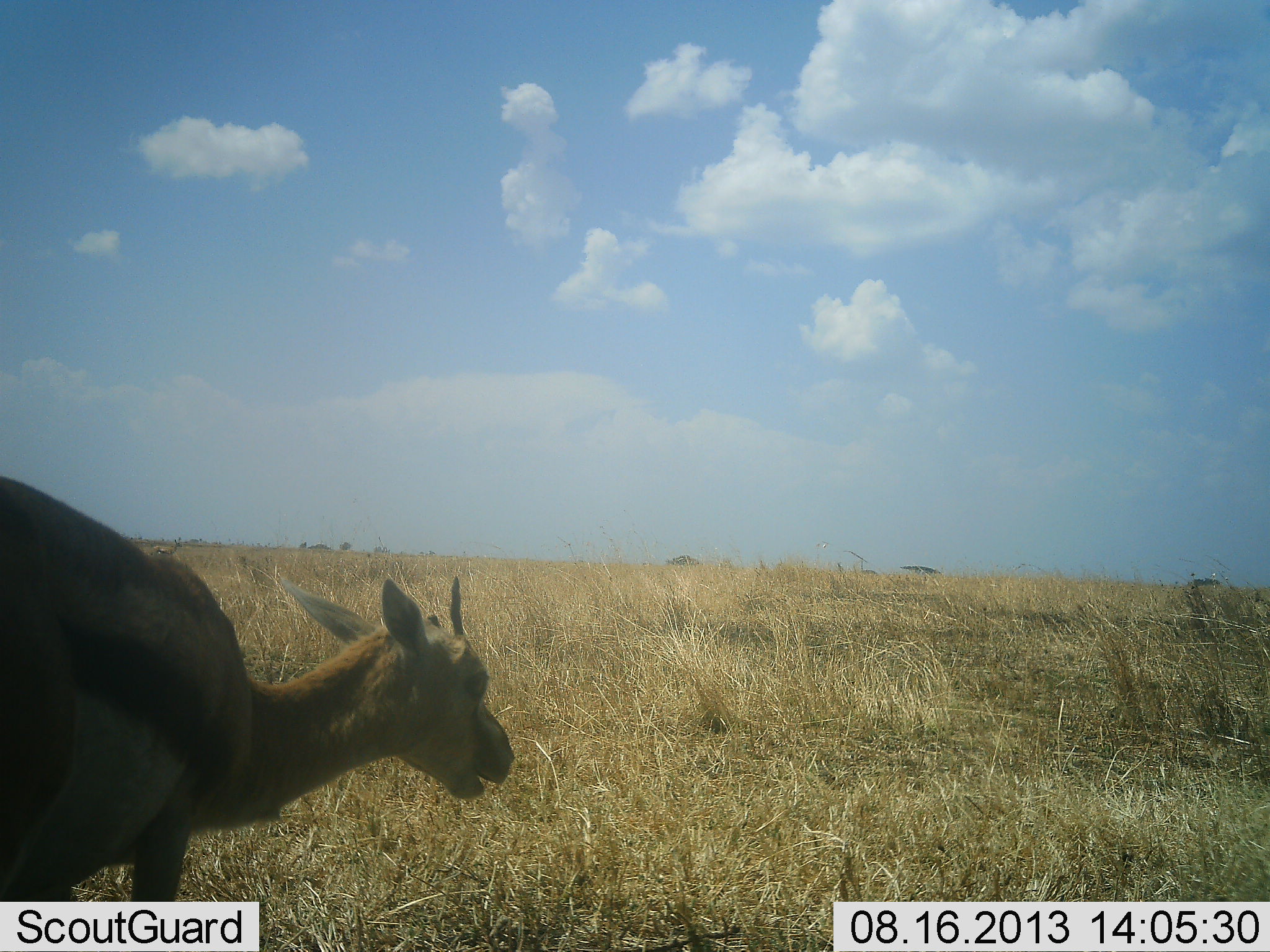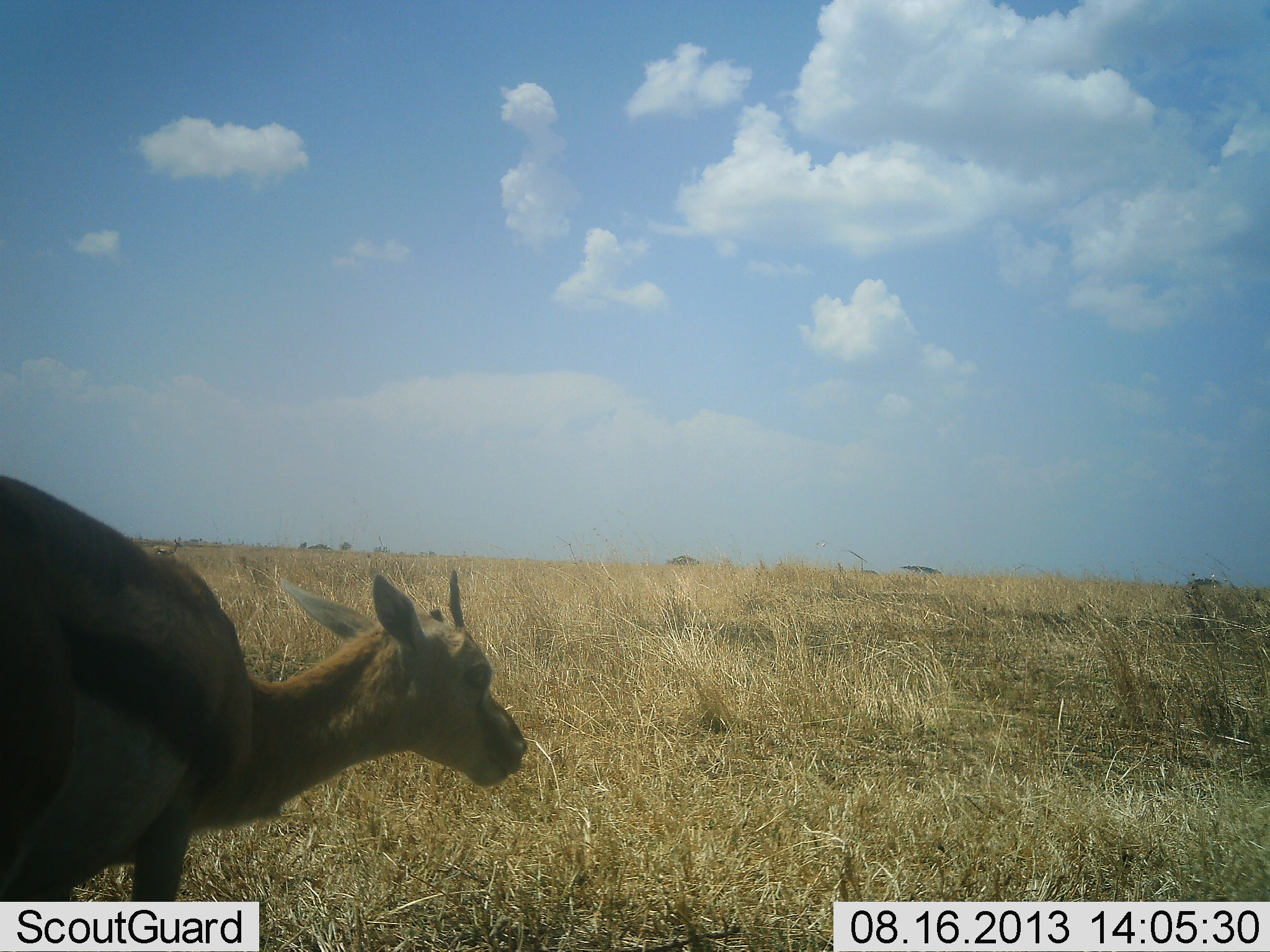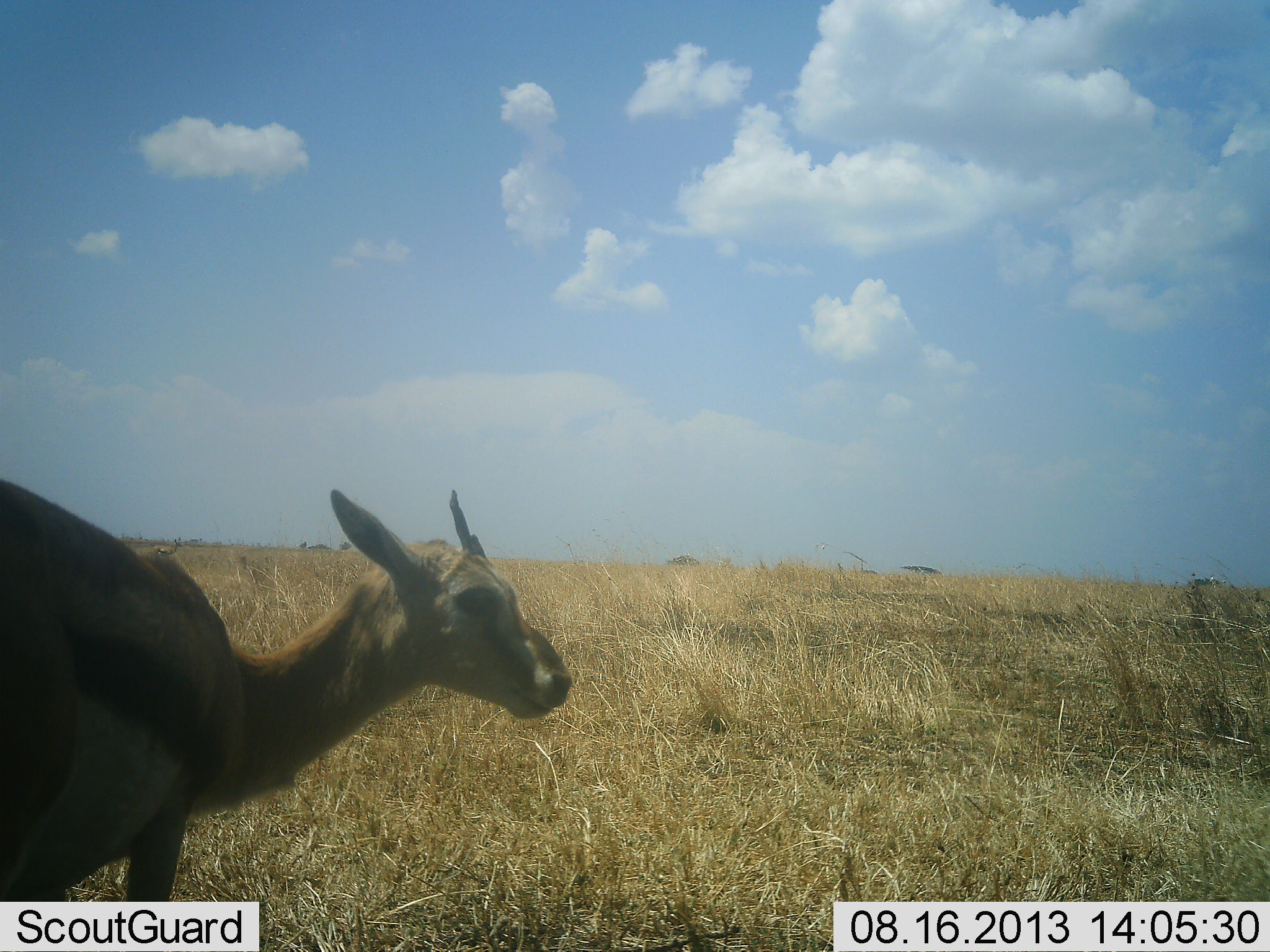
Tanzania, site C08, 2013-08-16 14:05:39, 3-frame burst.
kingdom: Animalia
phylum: Chordata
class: Mammalia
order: Artiodactyla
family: Bovidae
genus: Eudorcas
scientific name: Eudorcas thomsonii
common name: thomson's gazelle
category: gazellethomsons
Gazellethomsons (thomson's gazelle) (Eudorcas thomsonii), count 1. Behavior (volunteer vote fractions): standing 62%, resting 0%, moving 3%, interacting 0%. Young present (vote fraction): 0%. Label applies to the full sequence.